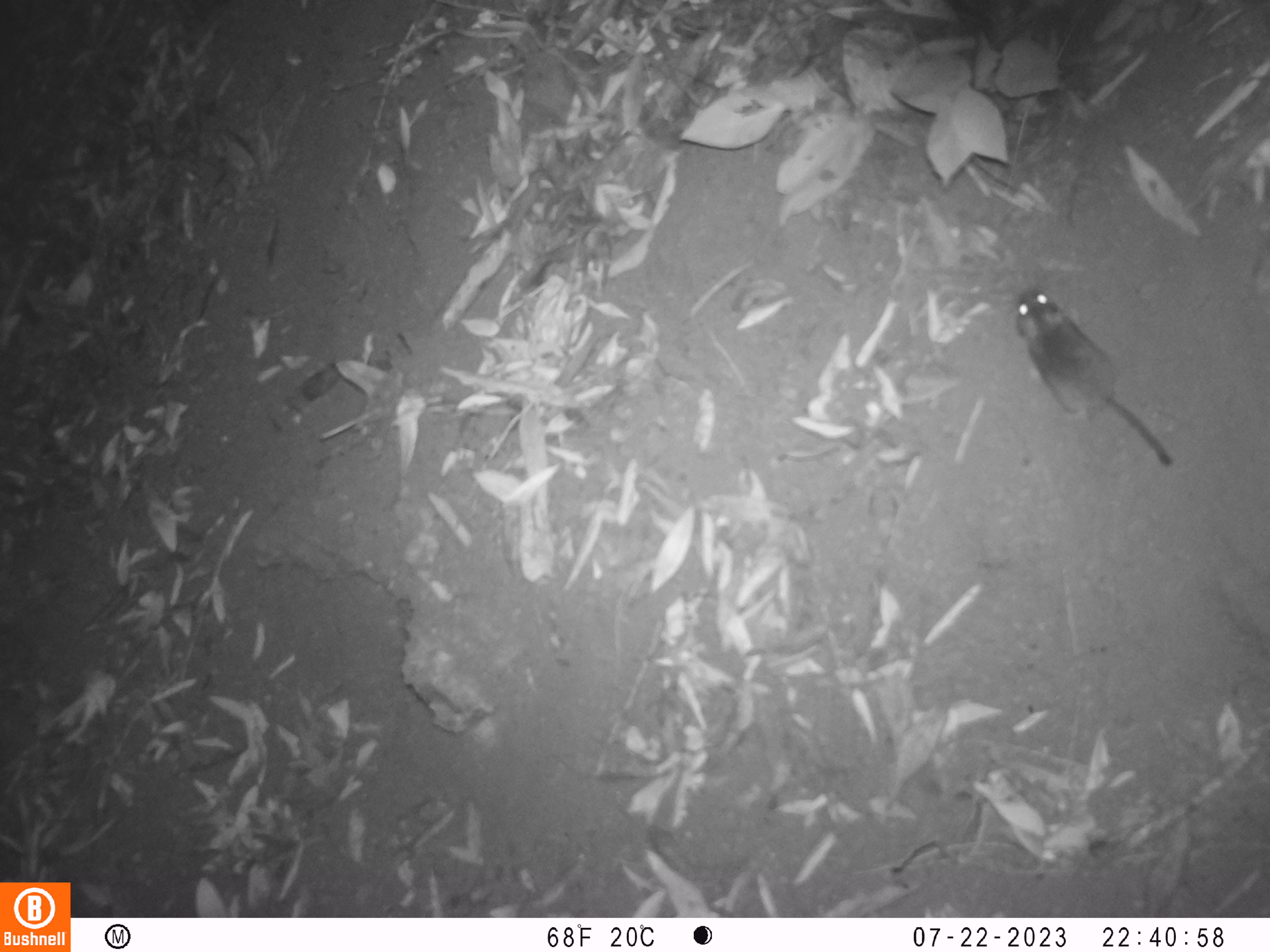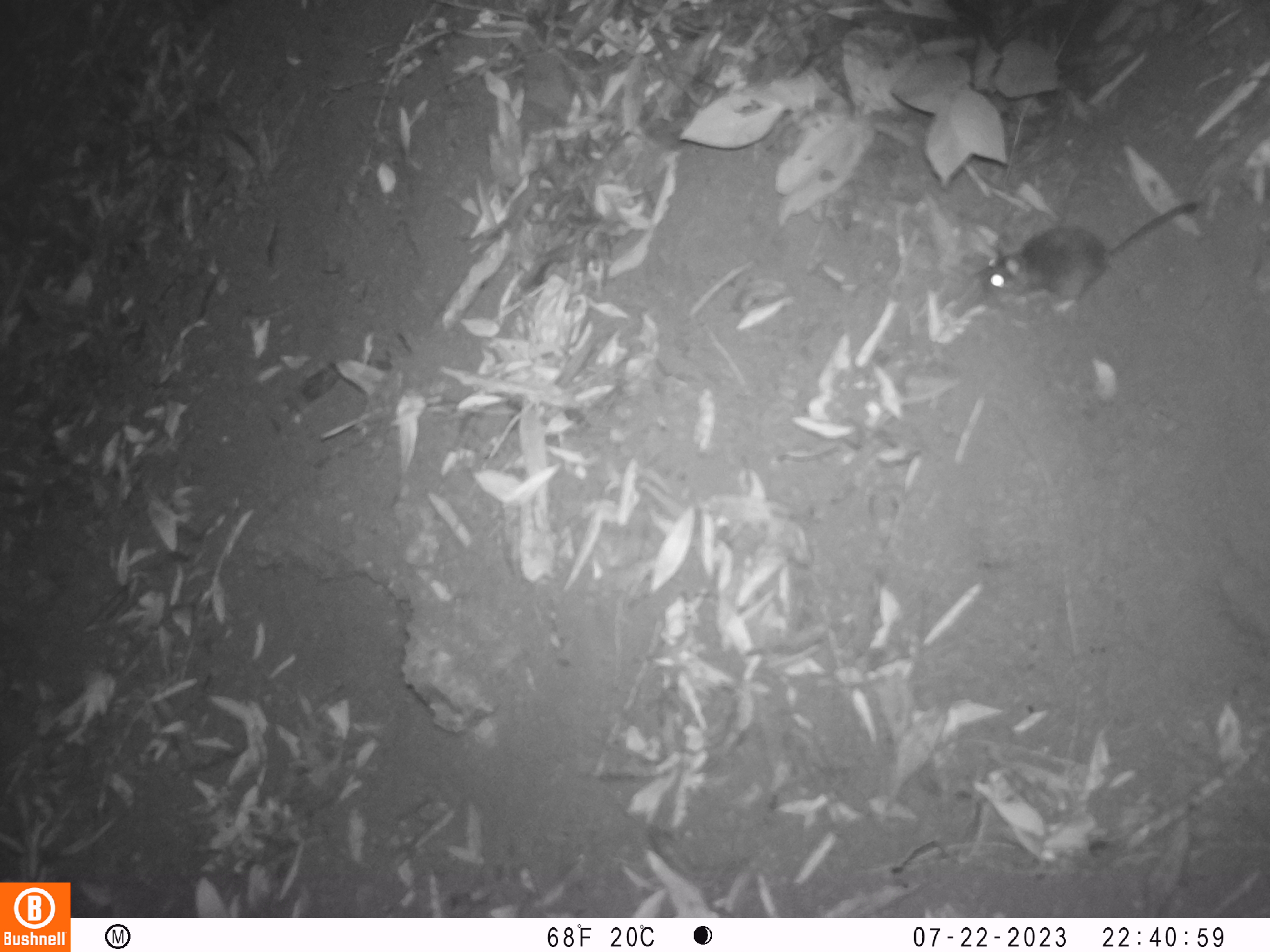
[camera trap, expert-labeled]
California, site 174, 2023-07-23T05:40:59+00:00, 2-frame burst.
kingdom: Animalia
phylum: Chordata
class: Mammalia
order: Rodentia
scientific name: Rodentia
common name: mouse or rat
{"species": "mouse or rat (Rodentia)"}